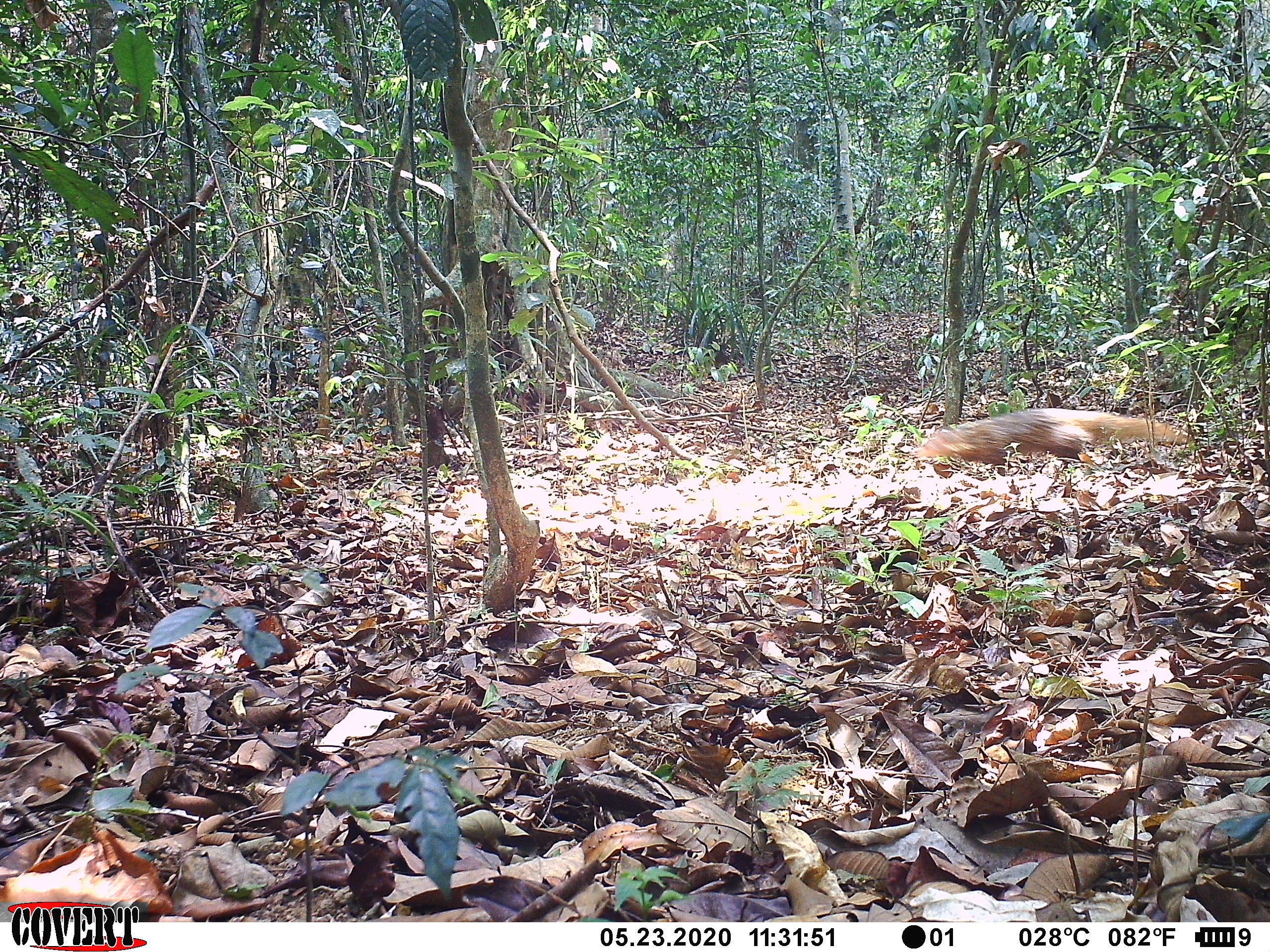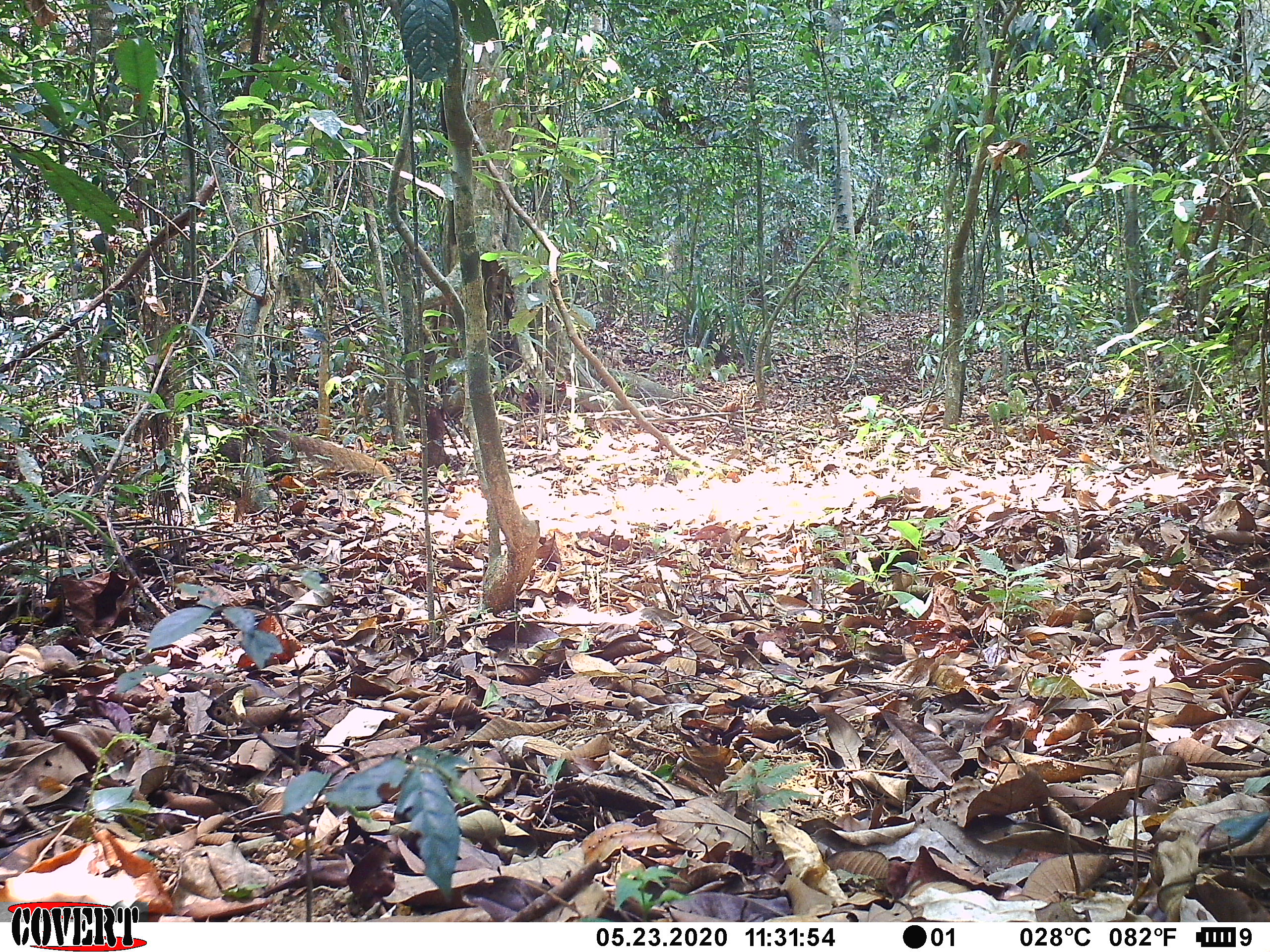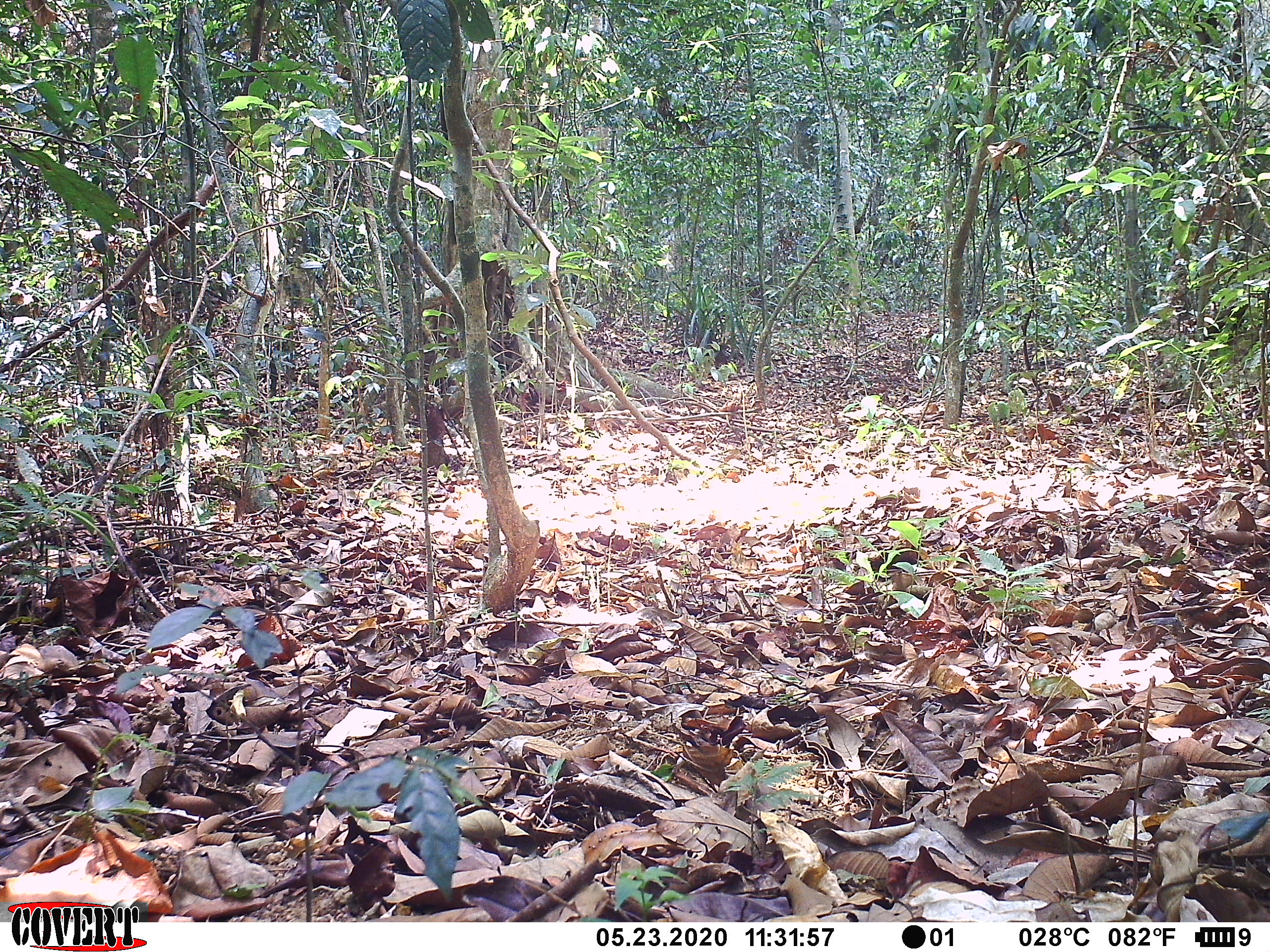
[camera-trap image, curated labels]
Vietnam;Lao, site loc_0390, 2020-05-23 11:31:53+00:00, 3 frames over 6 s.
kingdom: Animalia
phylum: Chordata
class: Mammalia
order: Carnivora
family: Herpestidae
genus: Urva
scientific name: Urva urva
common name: crab-eating mongoose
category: crab eating mongoose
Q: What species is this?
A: Crab eating mongoose (crab-eating mongoose) (Urva urva).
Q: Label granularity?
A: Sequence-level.